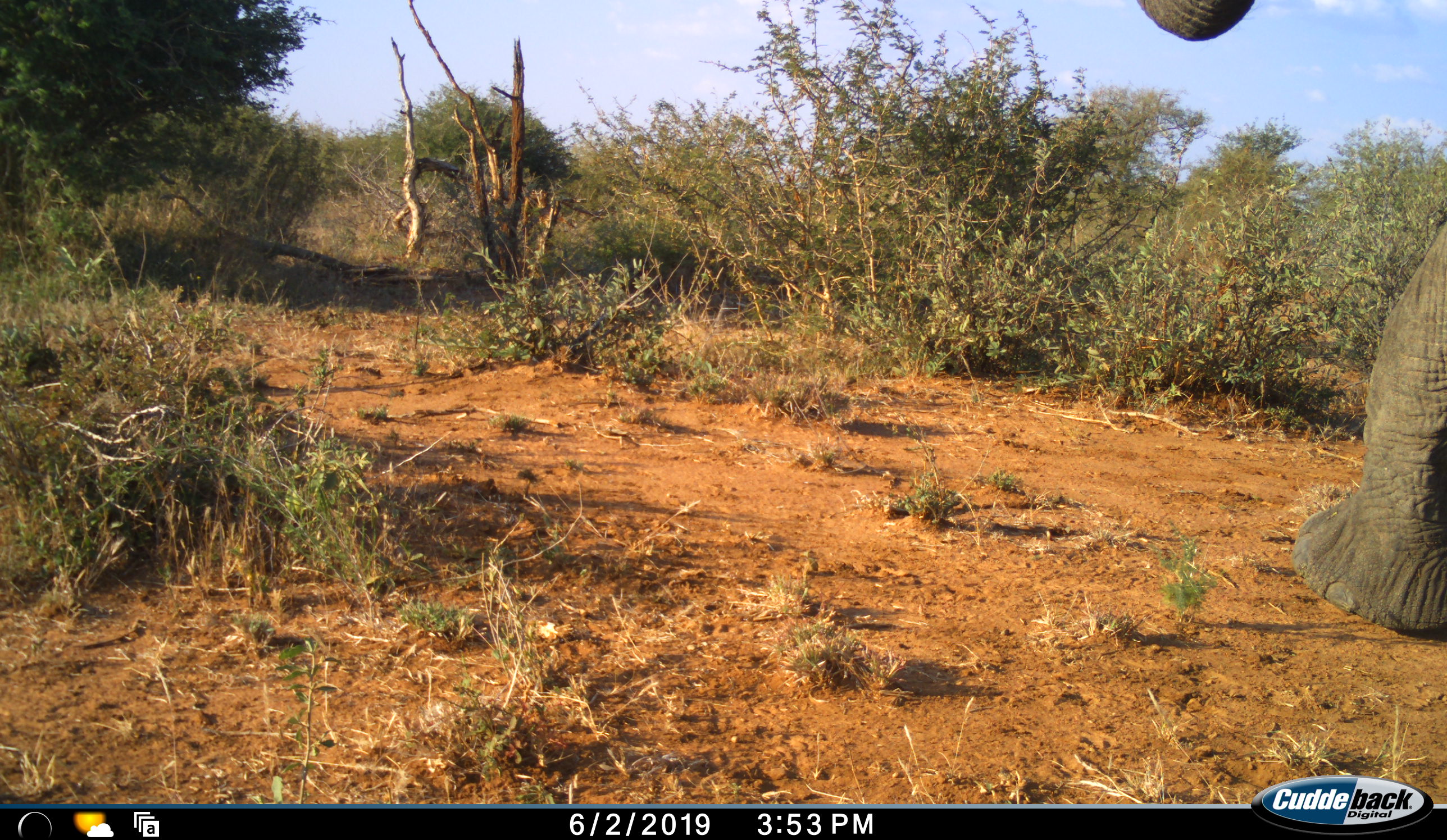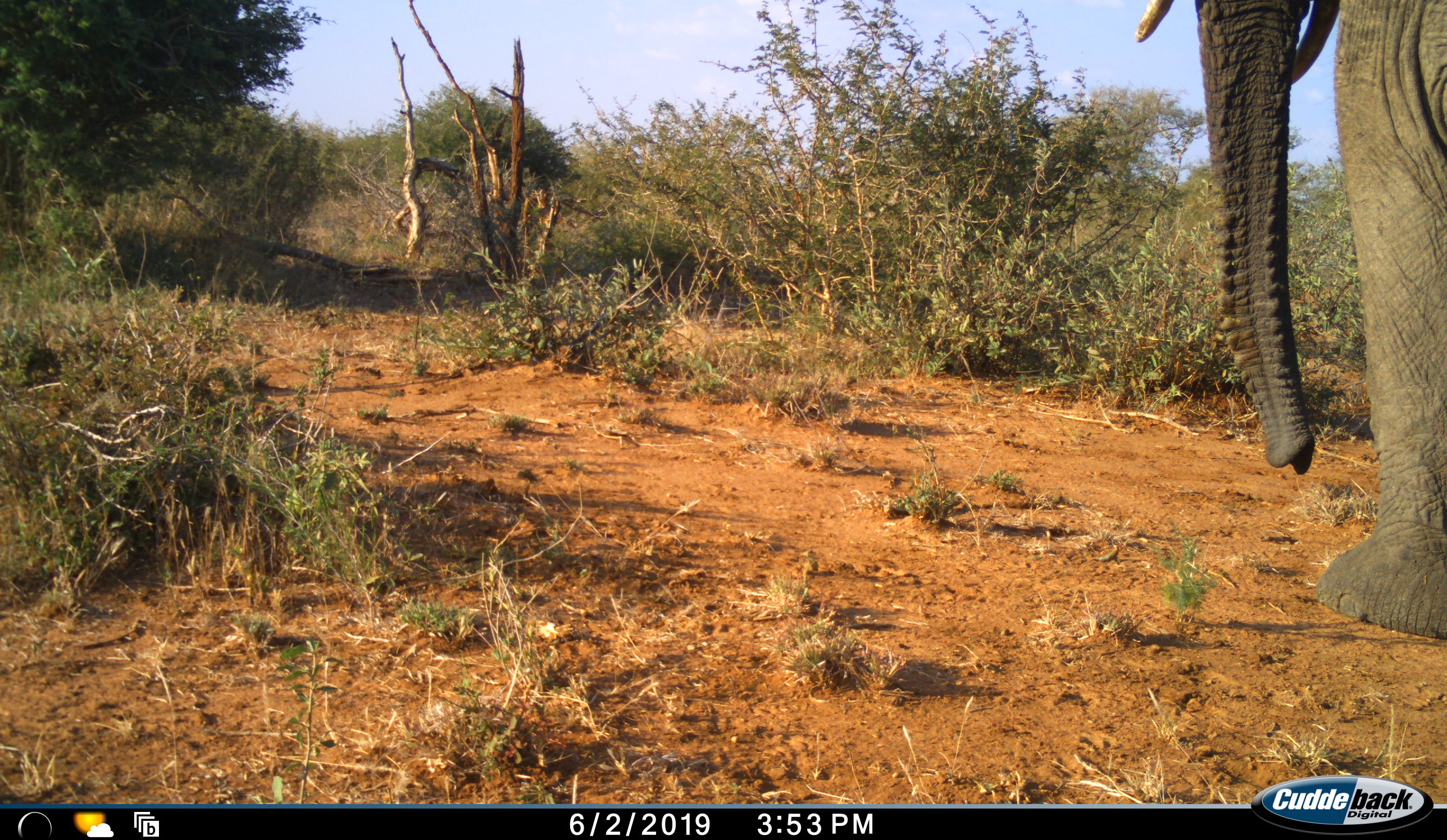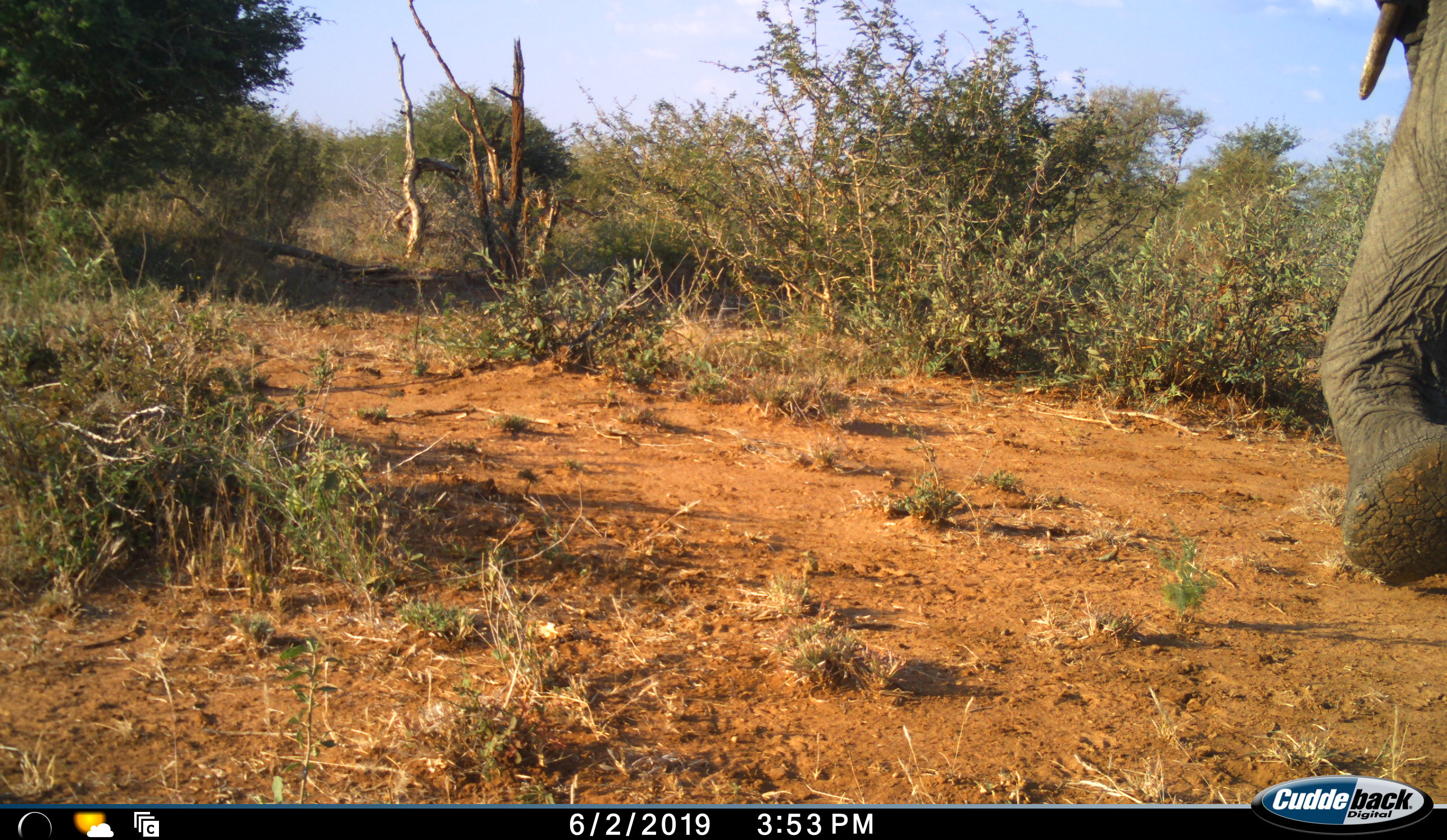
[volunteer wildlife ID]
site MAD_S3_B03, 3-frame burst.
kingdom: Animalia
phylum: Chordata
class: Mammalia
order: Proboscidea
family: Elephantidae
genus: Loxodonta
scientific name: Loxodonta africana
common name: african bush elephant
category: elephant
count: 1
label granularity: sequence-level